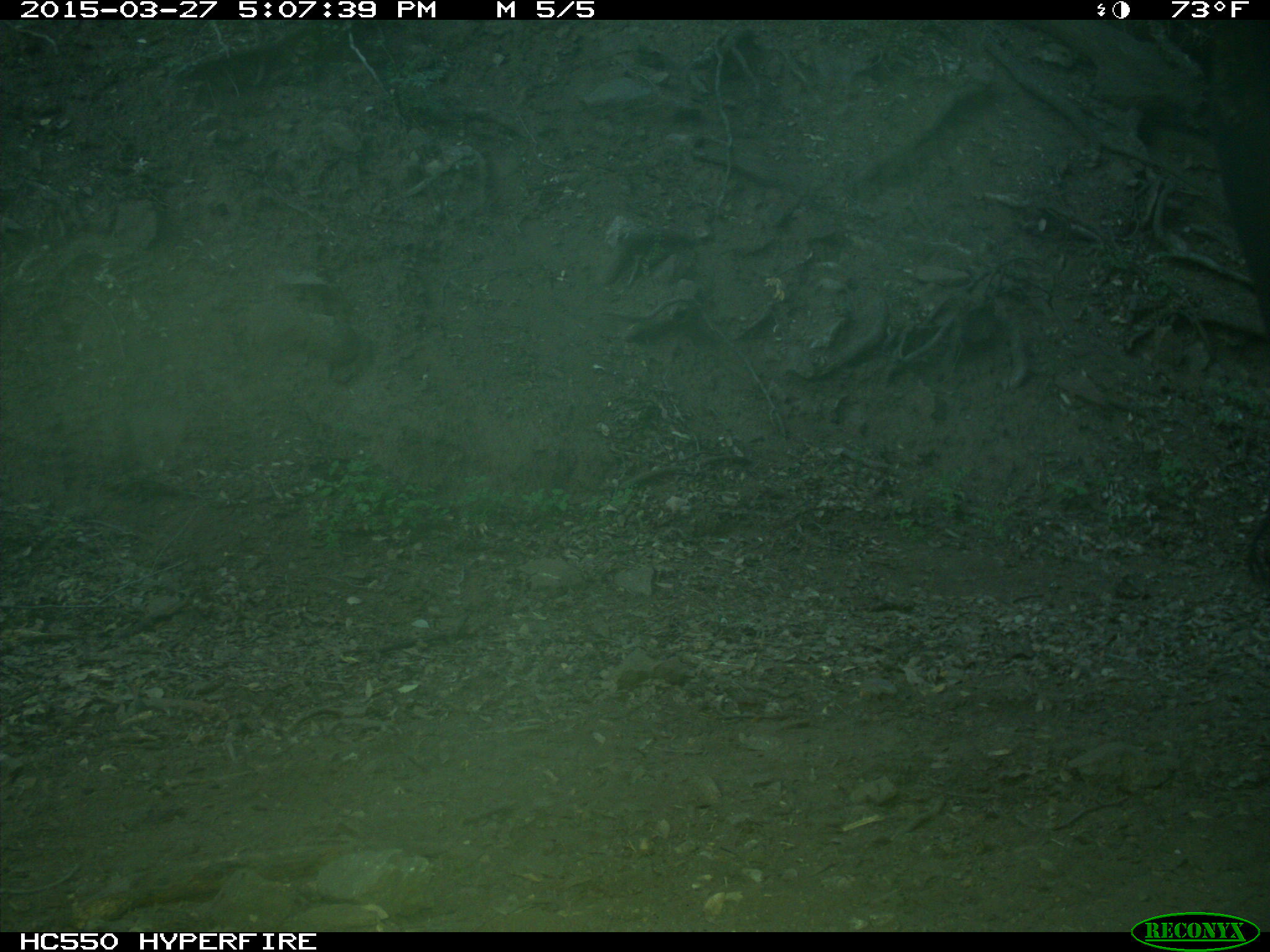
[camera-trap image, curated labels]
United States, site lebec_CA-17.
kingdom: Animalia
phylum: Chordata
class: Mammalia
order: Artiodactyla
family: Bovidae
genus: Bos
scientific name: Bos taurus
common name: domestic cow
Bos taurus (domestic cow).